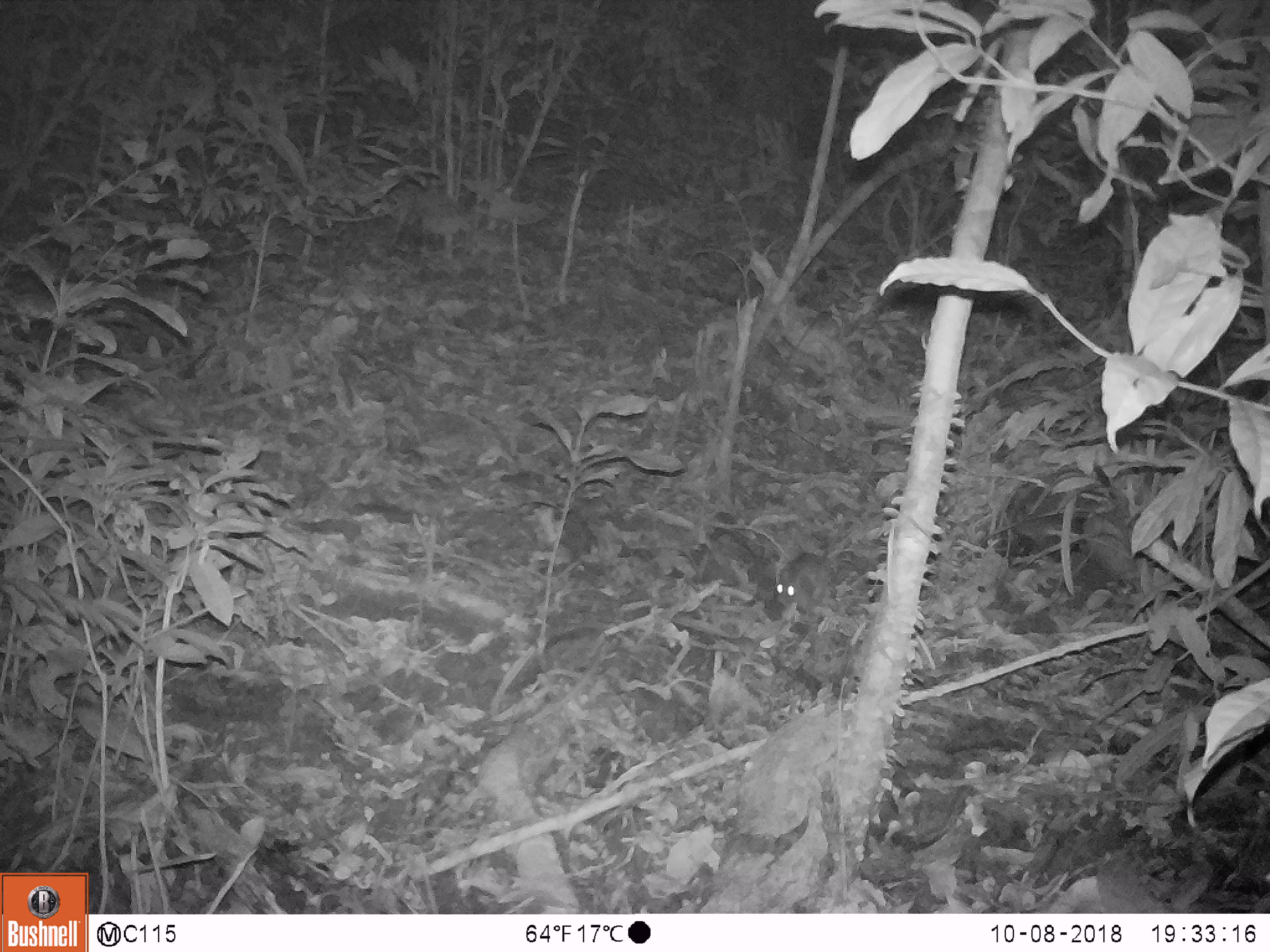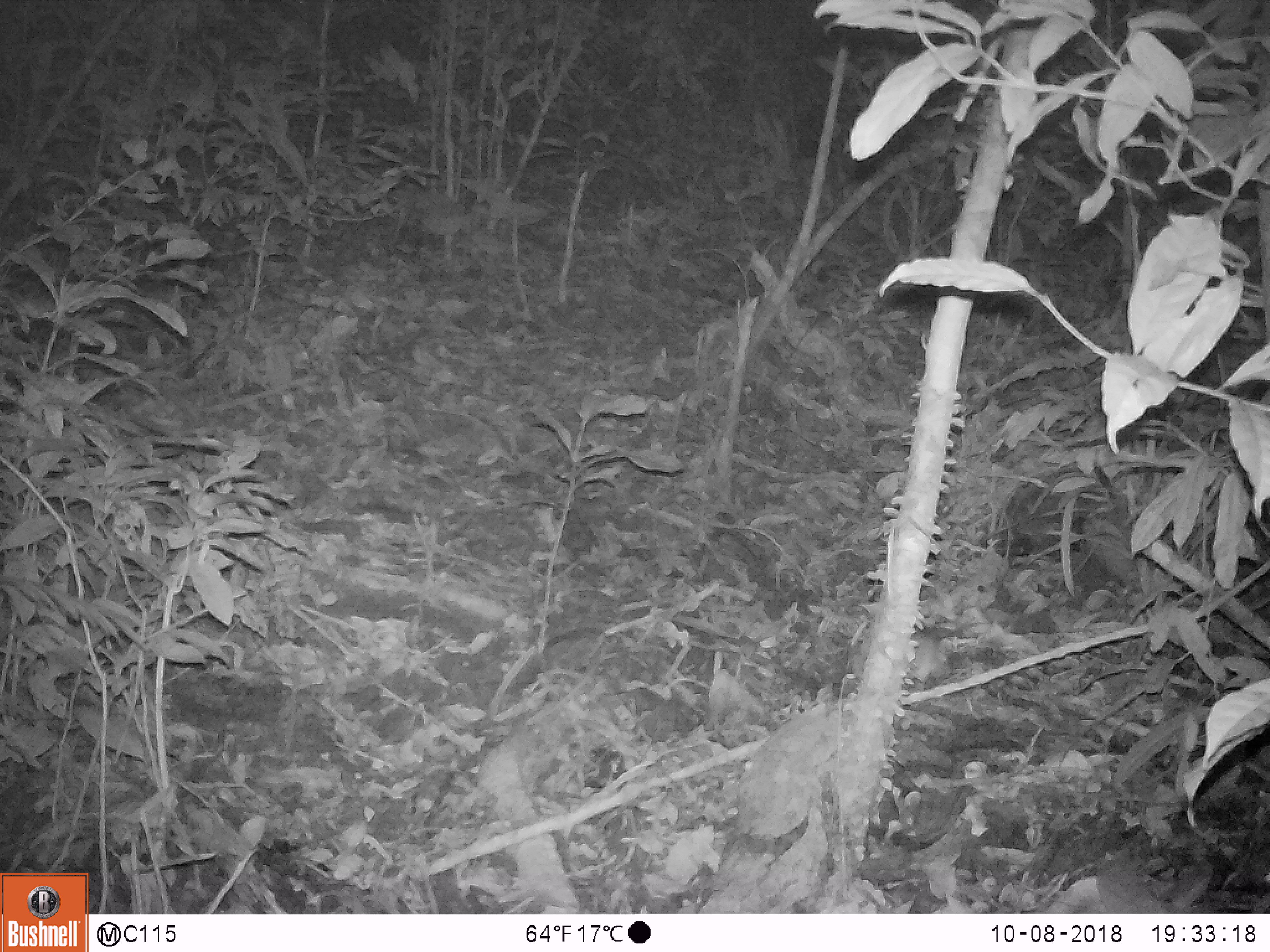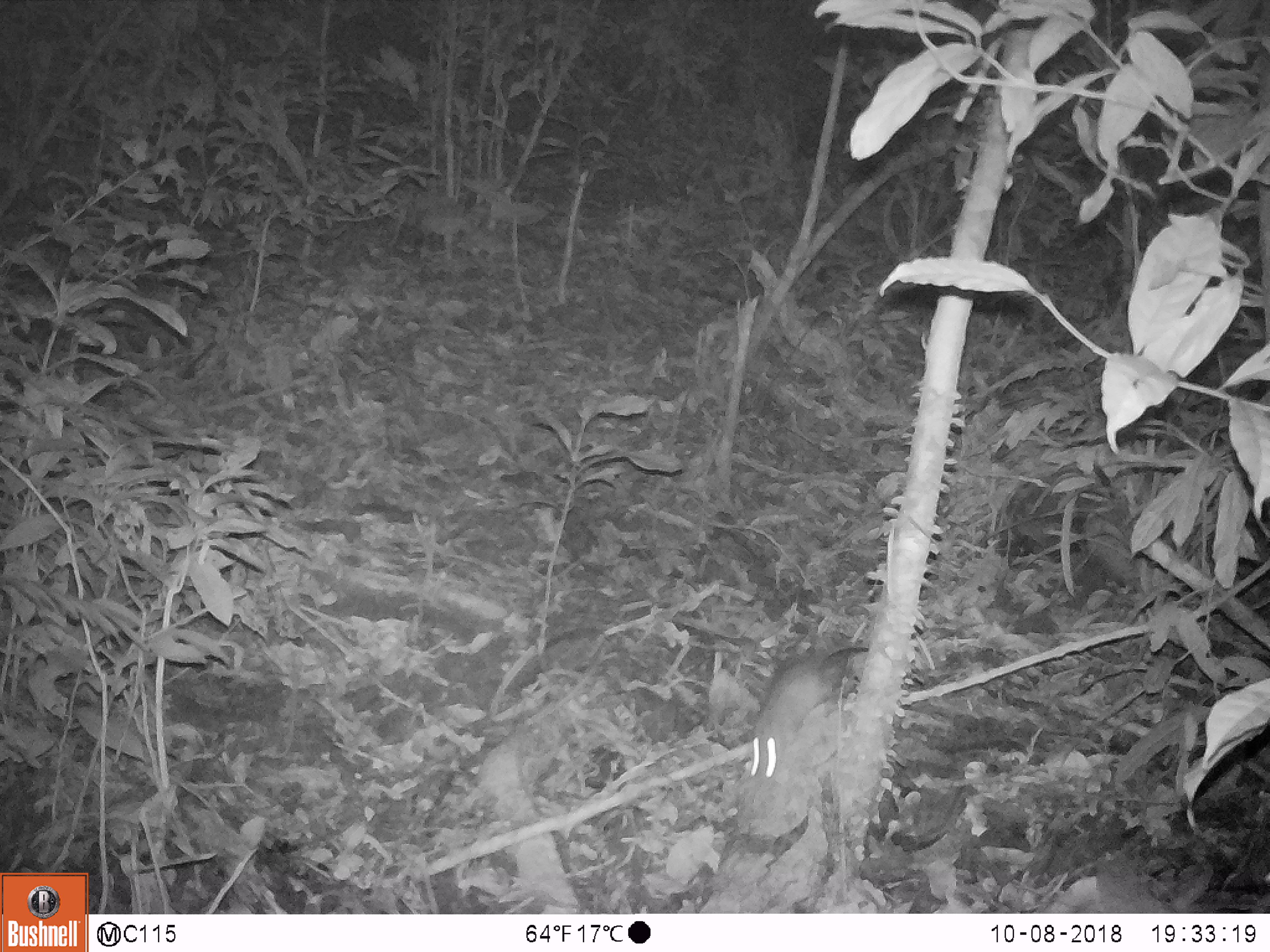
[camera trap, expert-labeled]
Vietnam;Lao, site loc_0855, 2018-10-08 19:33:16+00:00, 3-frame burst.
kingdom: Animalia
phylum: Chordata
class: Mammalia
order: Rodentia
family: Muridae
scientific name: Muridae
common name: old-world mice and rats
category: unidentified murid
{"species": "unidentified murid (old-world mice and rats) (Muridae)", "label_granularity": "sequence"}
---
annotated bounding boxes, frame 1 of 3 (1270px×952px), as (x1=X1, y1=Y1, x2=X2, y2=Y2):
unidentified murid: (x1=763, y1=522, x2=873, y2=615)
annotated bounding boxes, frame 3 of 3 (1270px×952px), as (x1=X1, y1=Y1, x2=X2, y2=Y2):
unidentified murid: (x1=743, y1=635, x2=869, y2=789)